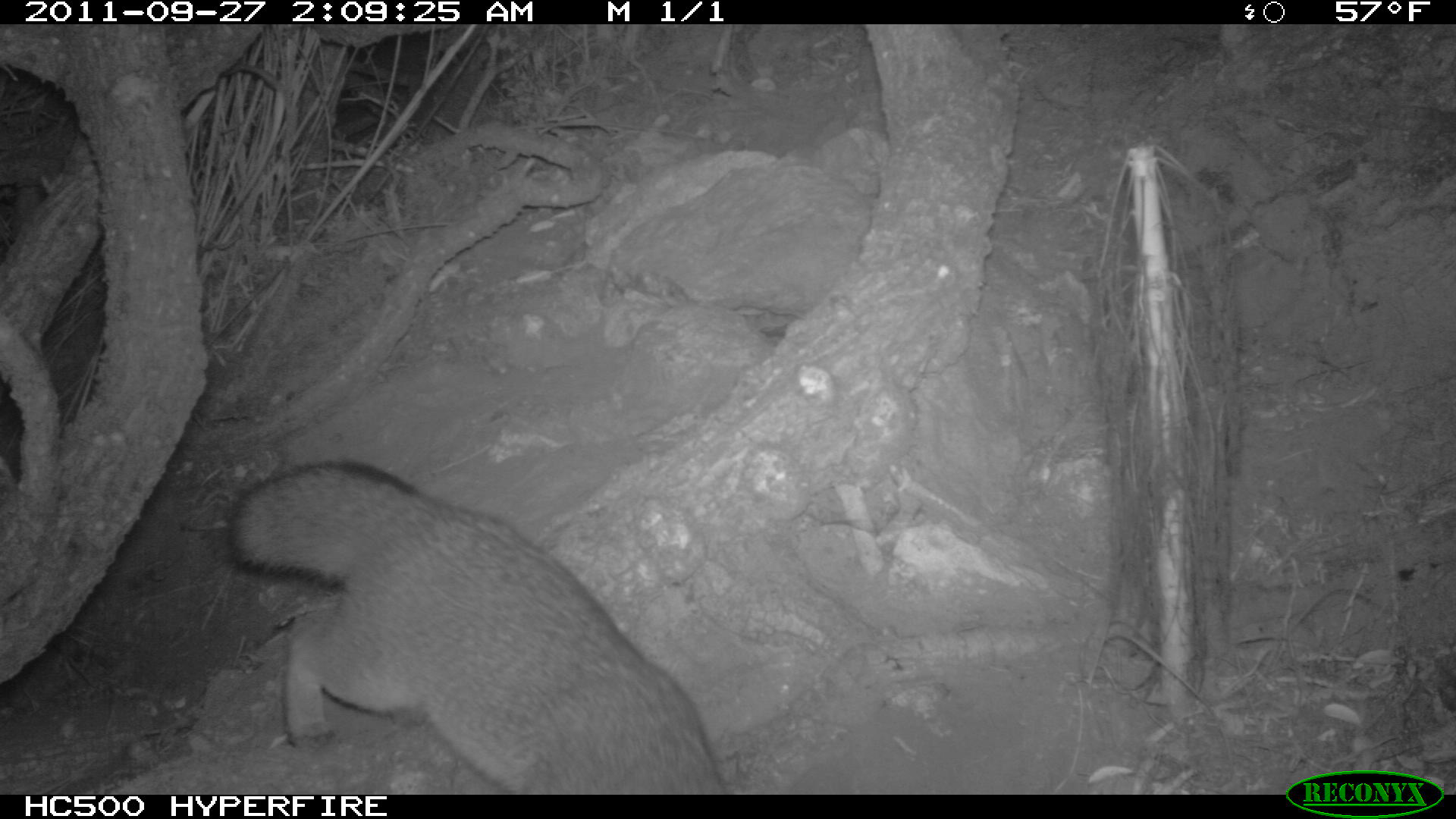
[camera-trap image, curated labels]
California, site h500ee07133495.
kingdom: Animalia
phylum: Chordata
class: Mammalia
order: Carnivora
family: Canidae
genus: Urocyon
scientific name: Urocyon littoralis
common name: island fox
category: fox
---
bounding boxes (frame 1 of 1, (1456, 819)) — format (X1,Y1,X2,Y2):
fox: (225,460,726,795)